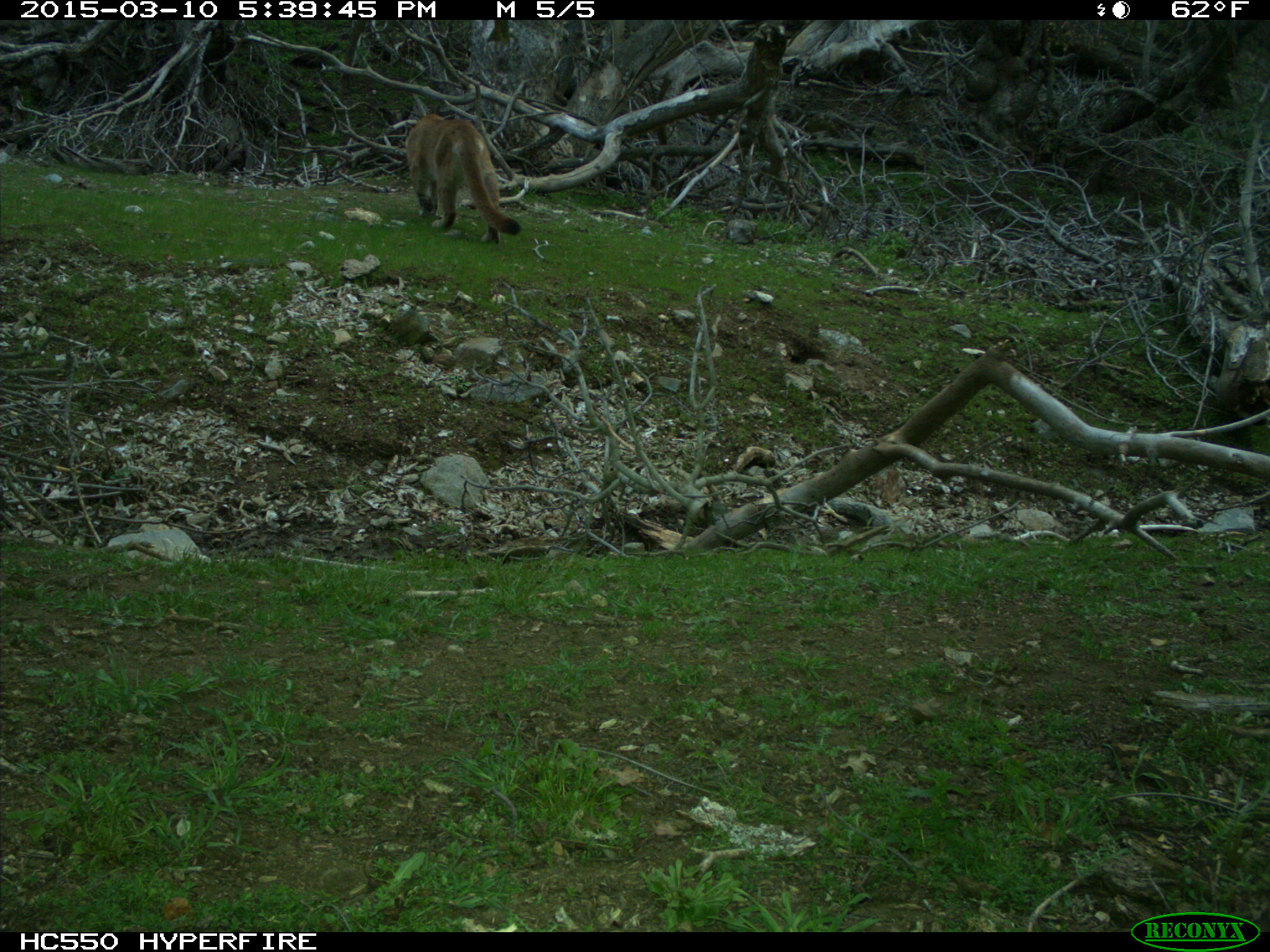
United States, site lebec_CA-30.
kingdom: Animalia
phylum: Chordata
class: Mammalia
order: Carnivora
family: Felidae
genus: Puma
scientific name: Puma concolor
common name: mountain lion